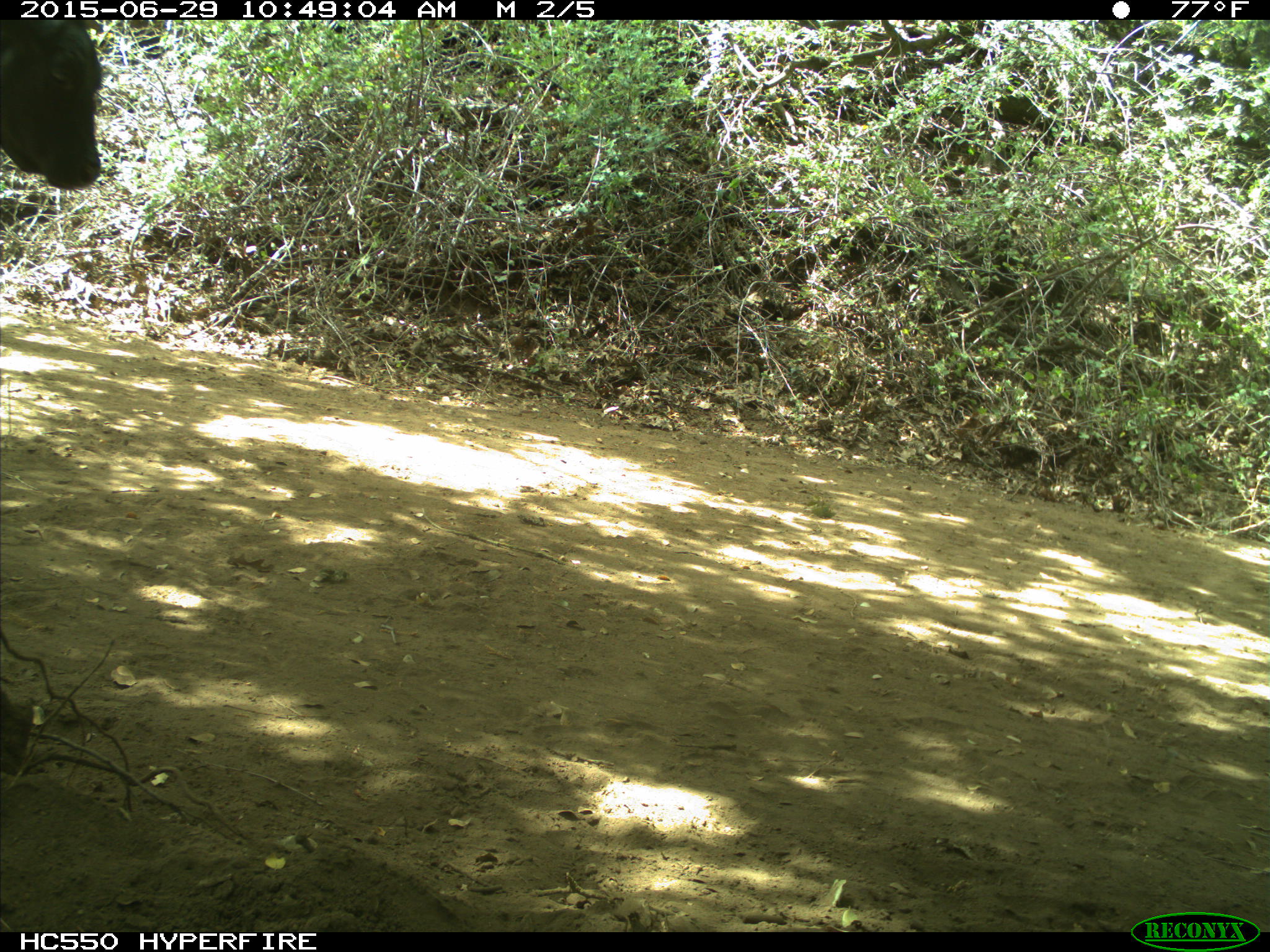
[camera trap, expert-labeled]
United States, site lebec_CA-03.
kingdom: Animalia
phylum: Chordata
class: Mammalia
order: Artiodactyla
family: Bovidae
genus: Bos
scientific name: Bos taurus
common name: domestic cow